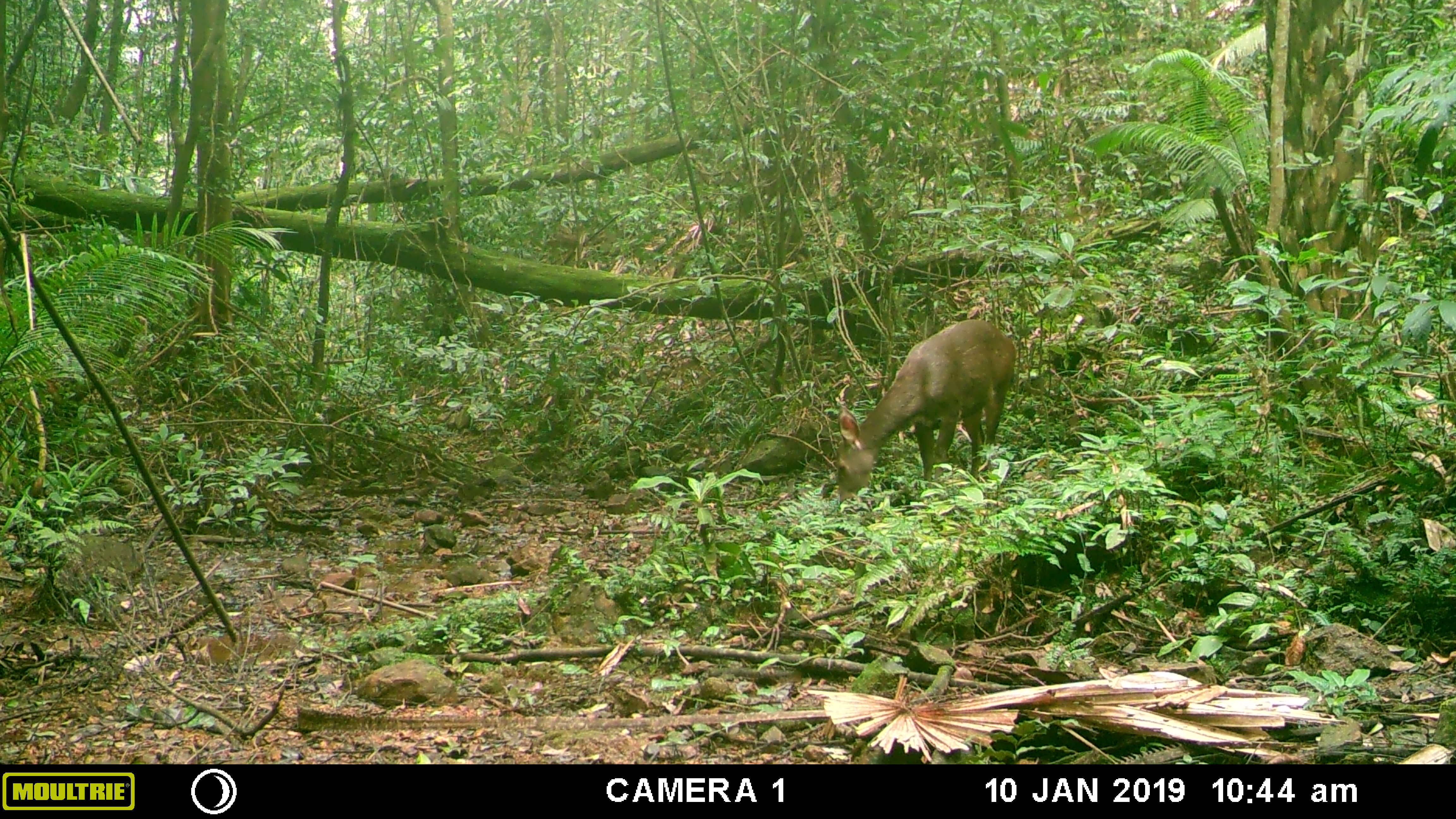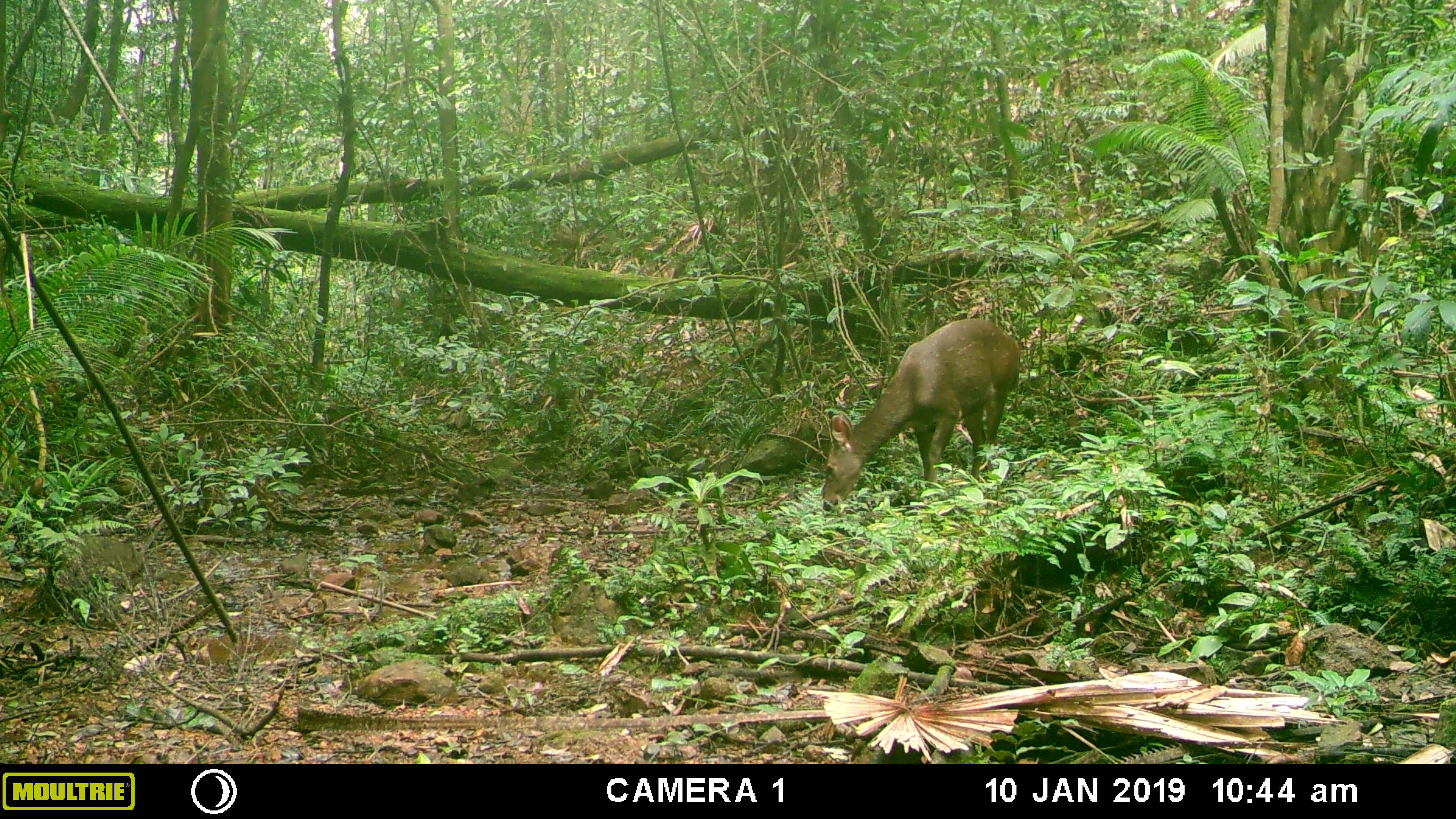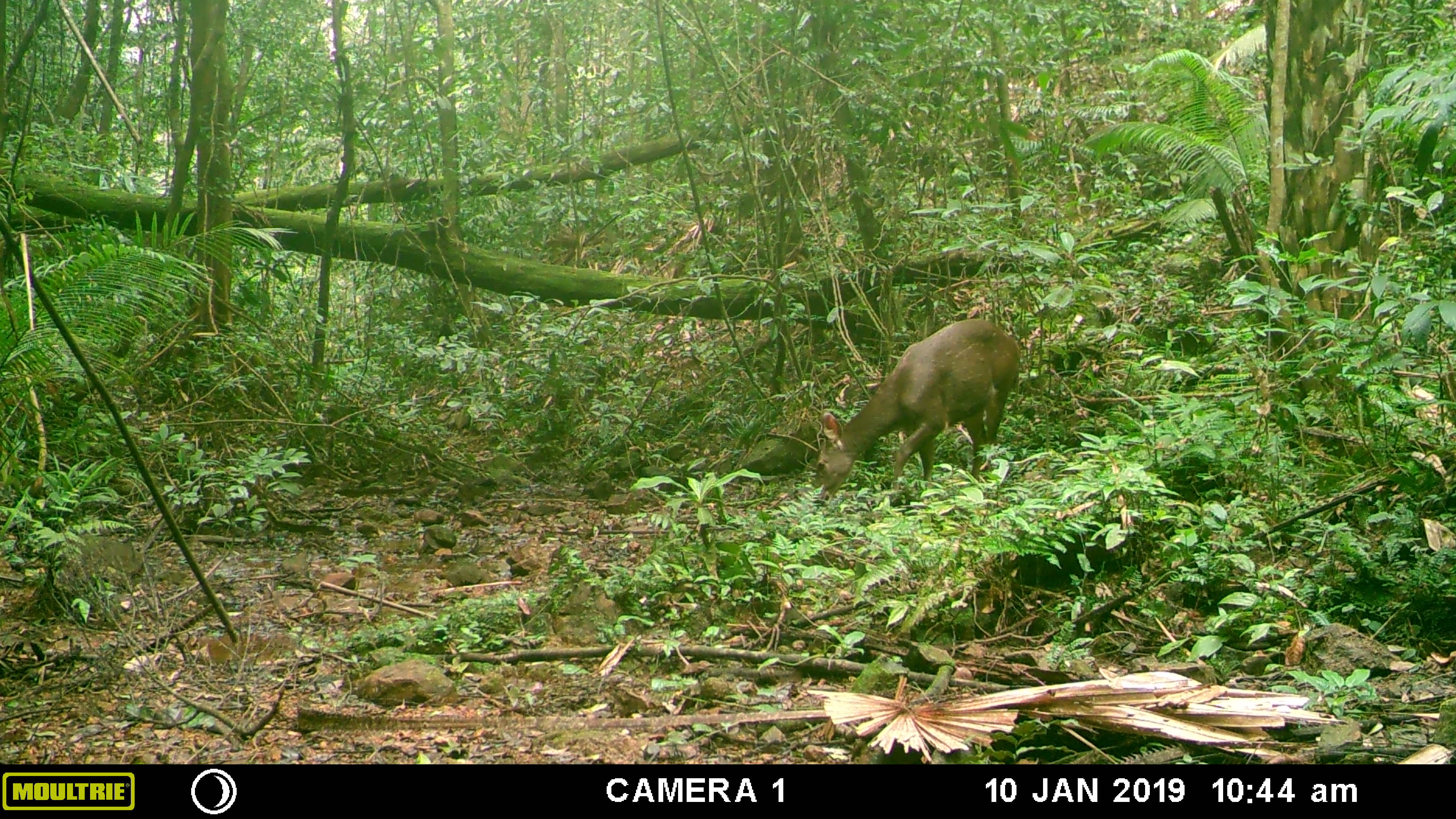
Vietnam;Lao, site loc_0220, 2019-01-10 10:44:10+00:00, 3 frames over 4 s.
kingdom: Animalia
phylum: Chordata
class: Mammalia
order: Artiodactyla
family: Cervidae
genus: Rusa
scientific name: Rusa unicolor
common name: sambar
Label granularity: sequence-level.